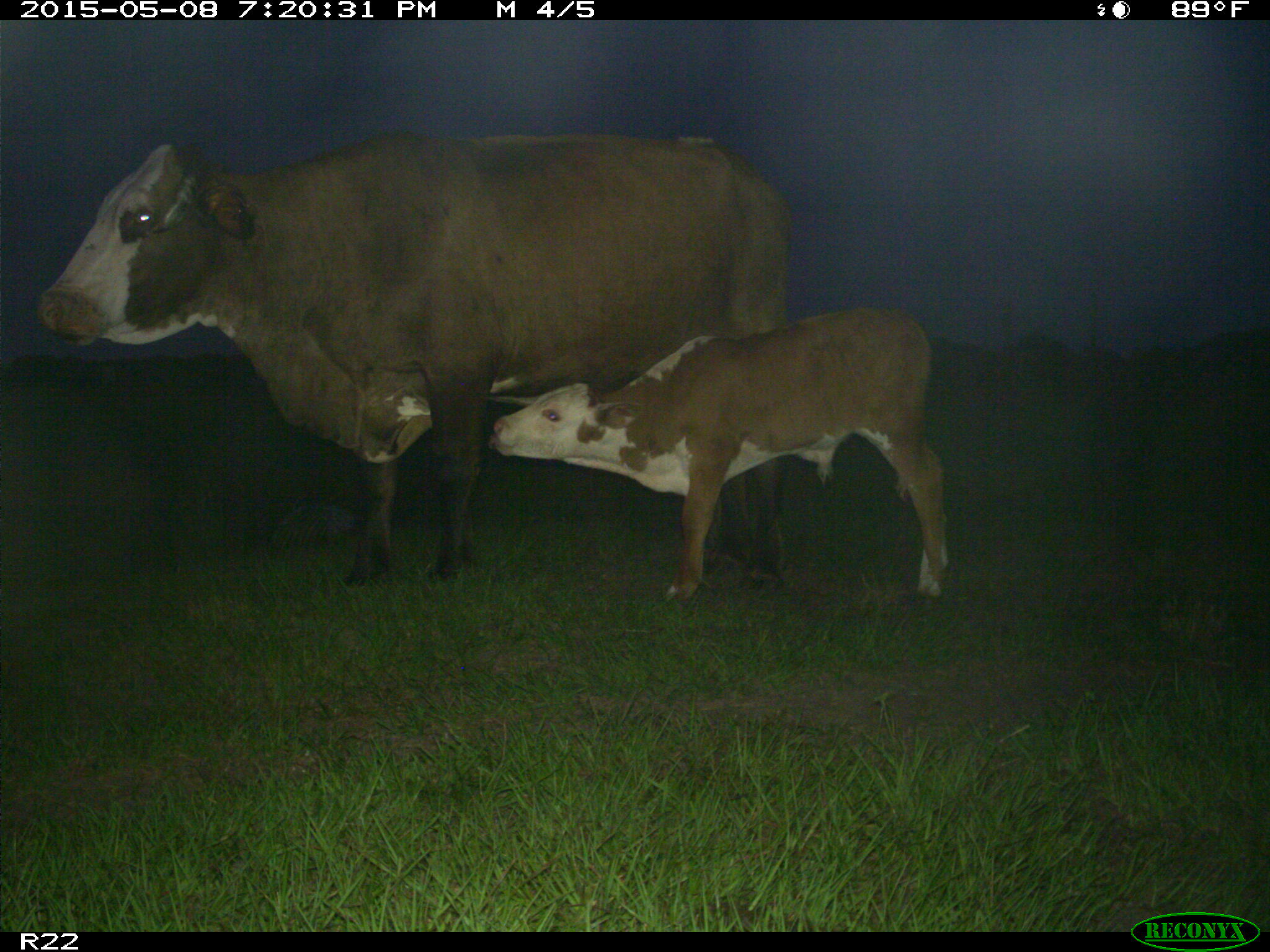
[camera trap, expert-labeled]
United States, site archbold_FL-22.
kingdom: Animalia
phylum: Chordata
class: Mammalia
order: Artiodactyla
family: Bovidae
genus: Bos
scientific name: Bos taurus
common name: domestic cow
Bos taurus (domestic cow).